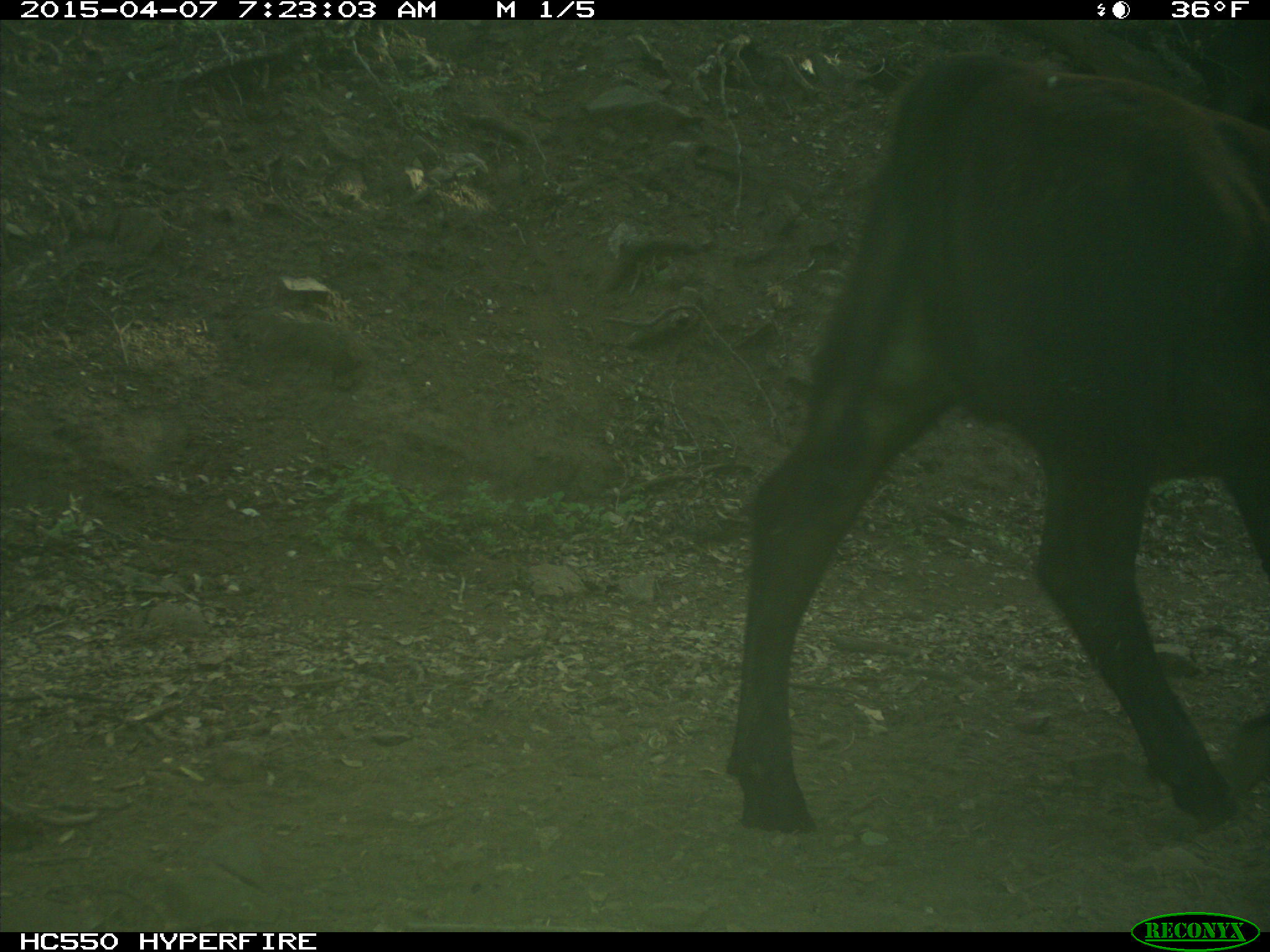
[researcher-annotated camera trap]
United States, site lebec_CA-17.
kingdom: Animalia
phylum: Chordata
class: Mammalia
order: Artiodactyla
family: Bovidae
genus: Bos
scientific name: Bos taurus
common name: domestic cow